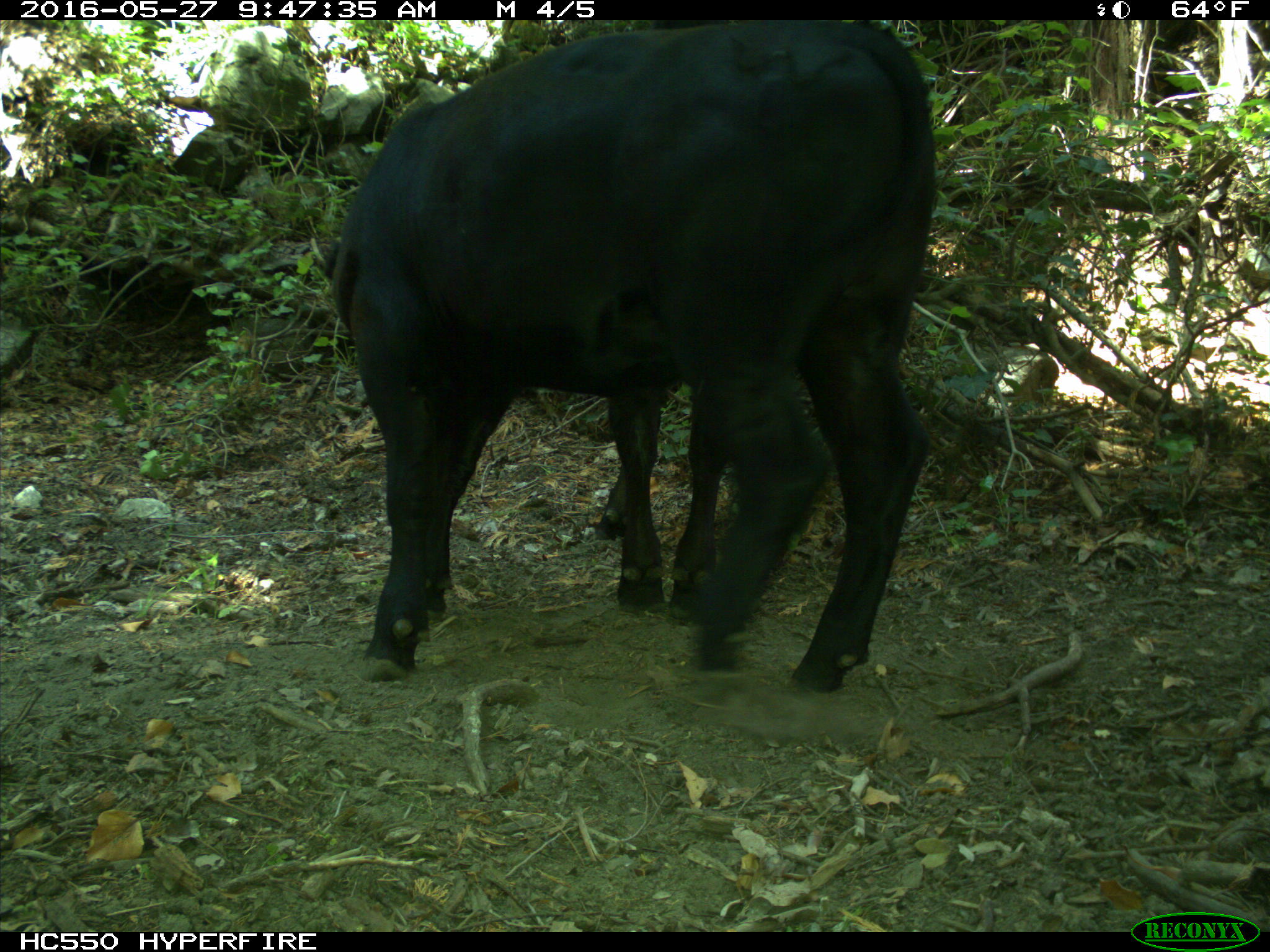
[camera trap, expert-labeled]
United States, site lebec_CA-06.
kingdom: Animalia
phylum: Chordata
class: Mammalia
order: Artiodactyla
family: Bovidae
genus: Bos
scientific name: Bos taurus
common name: domestic cow